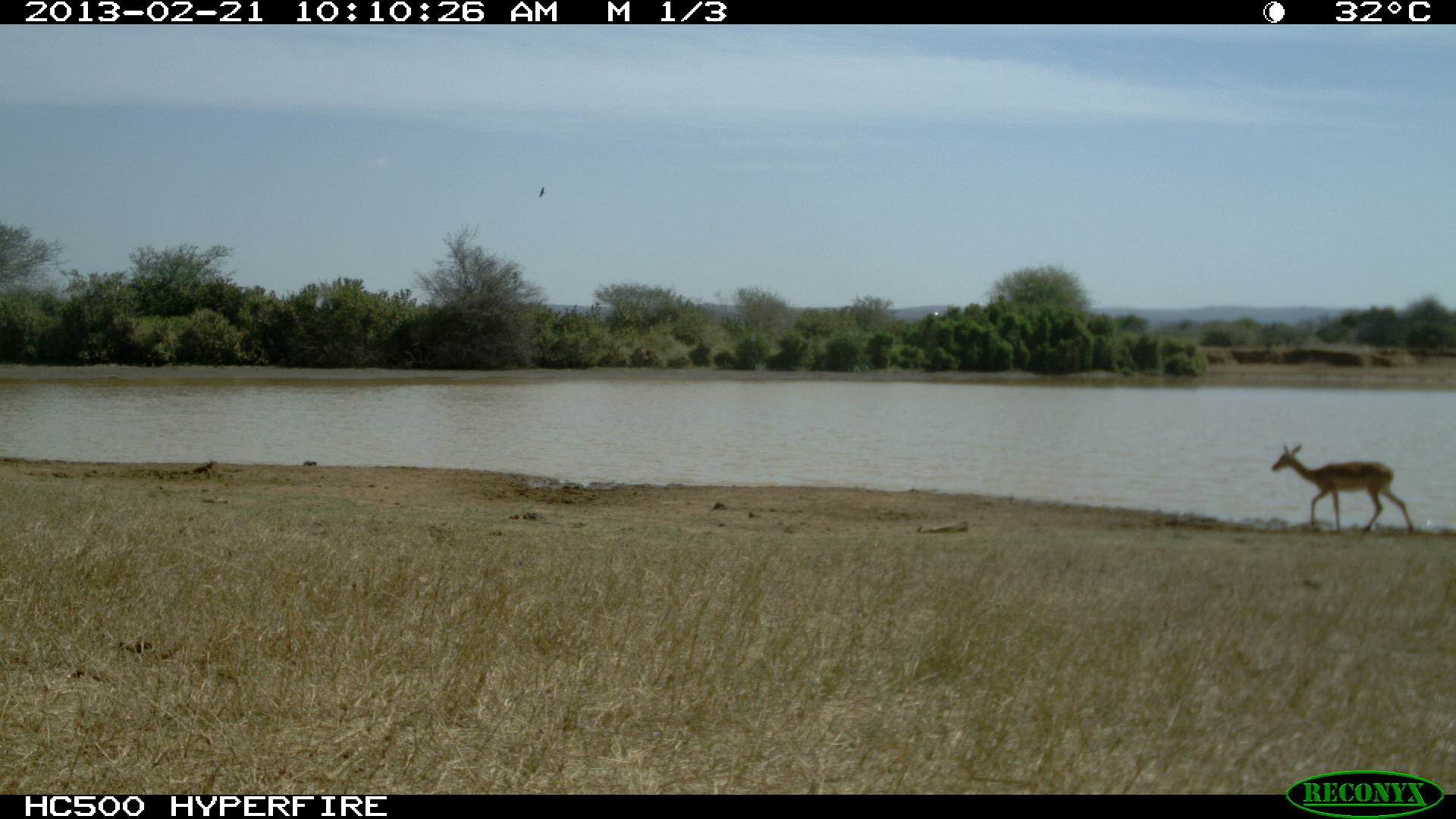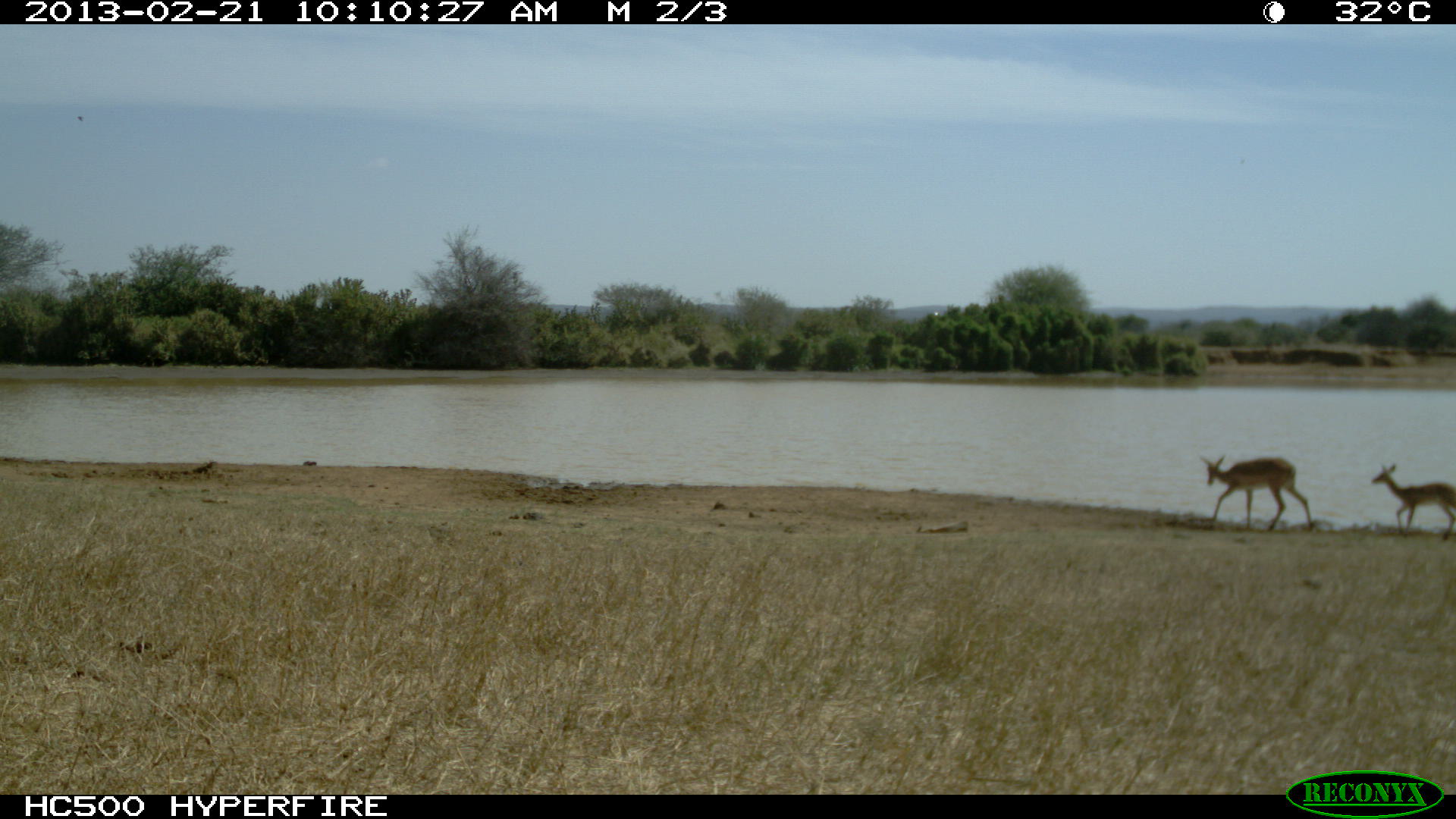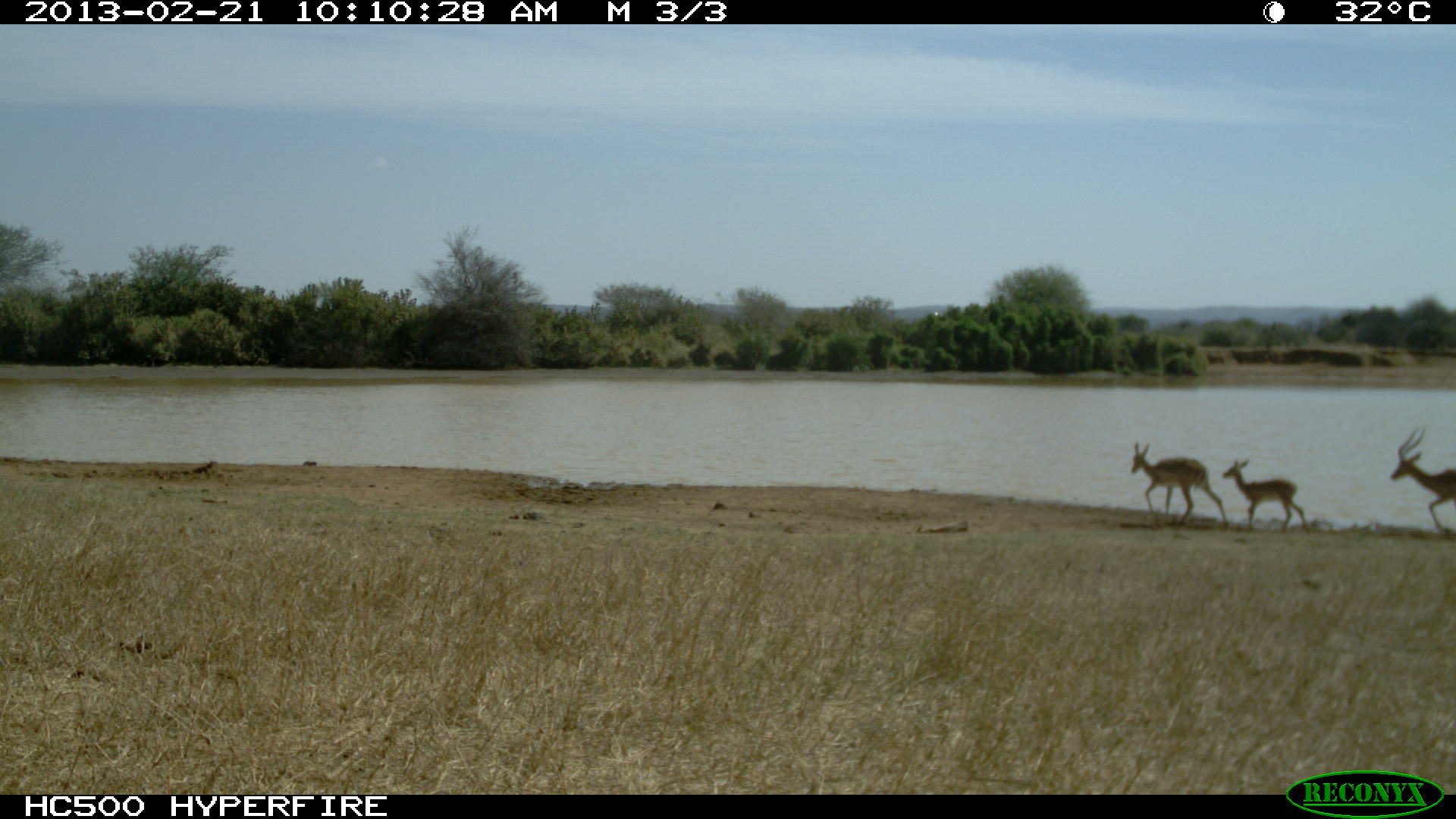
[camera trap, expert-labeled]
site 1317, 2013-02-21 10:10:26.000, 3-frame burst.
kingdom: Animalia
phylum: Chordata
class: Mammalia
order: Artiodactyla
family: Bovidae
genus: Aepyceros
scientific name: Aepyceros melampus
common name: impala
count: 1